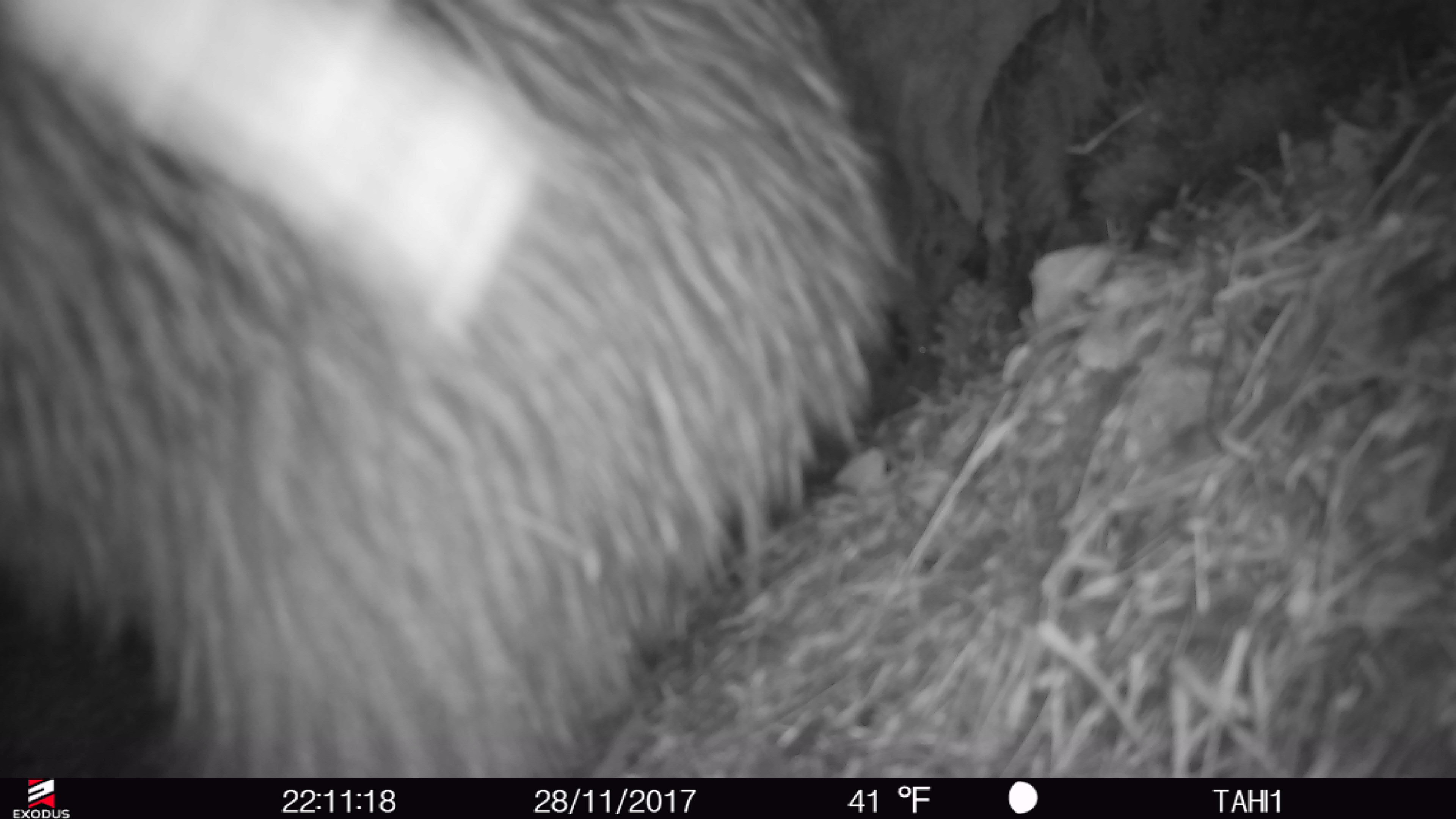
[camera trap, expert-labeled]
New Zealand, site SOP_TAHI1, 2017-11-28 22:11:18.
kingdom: Animalia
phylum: Chordata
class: Aves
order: Apterygiformes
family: Apterygidae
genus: Apteryx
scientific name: Apteryx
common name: kiwi